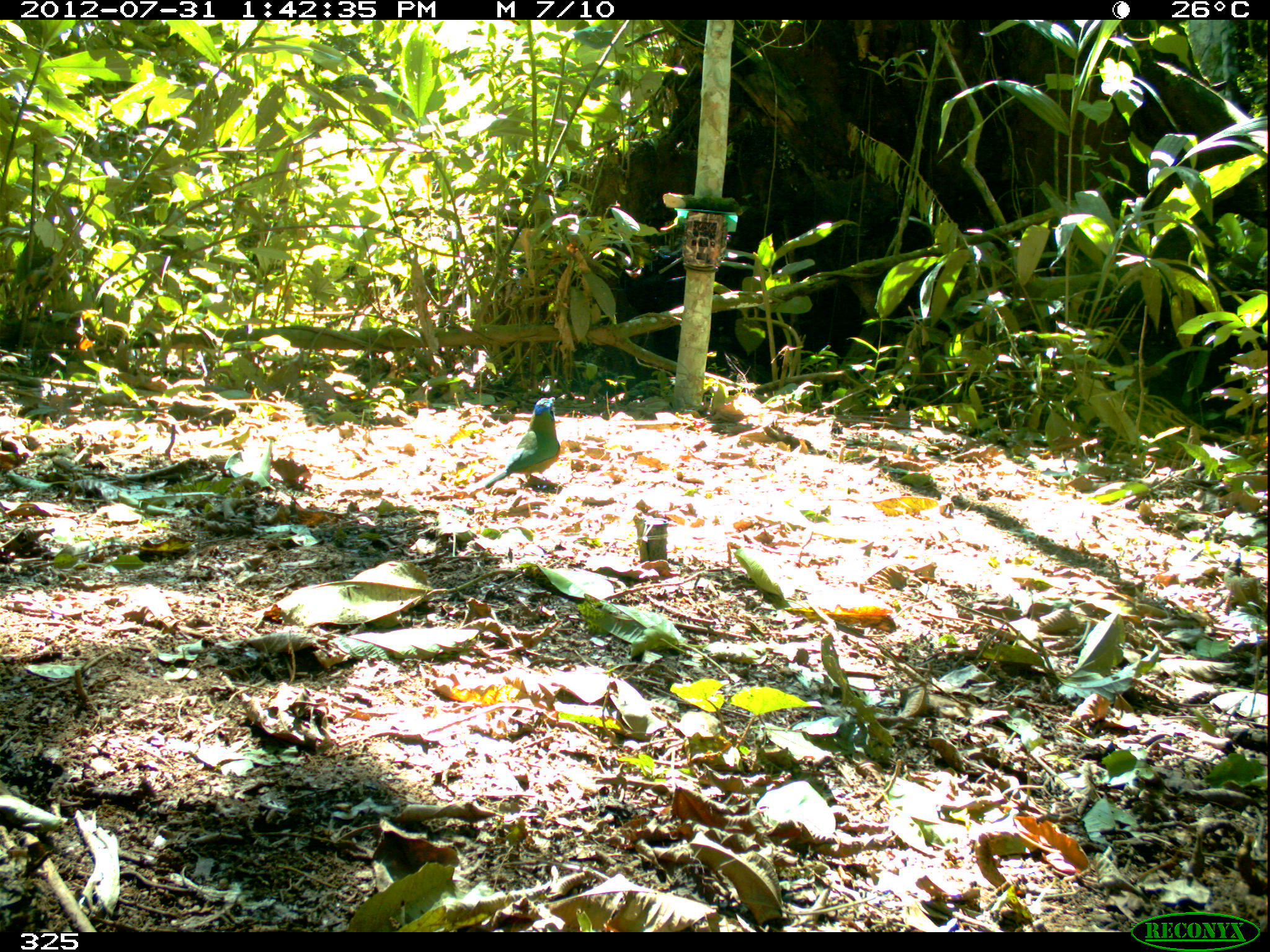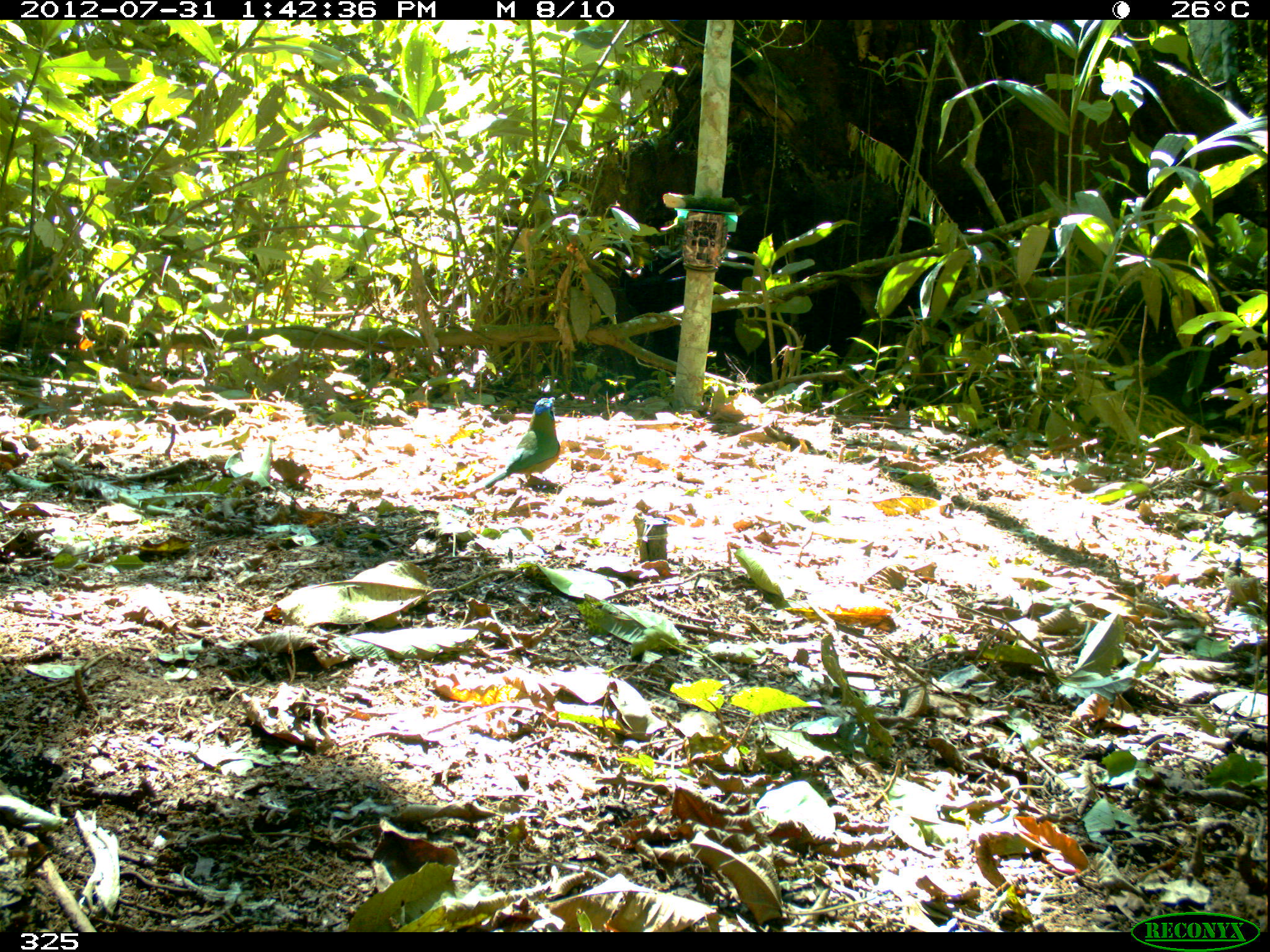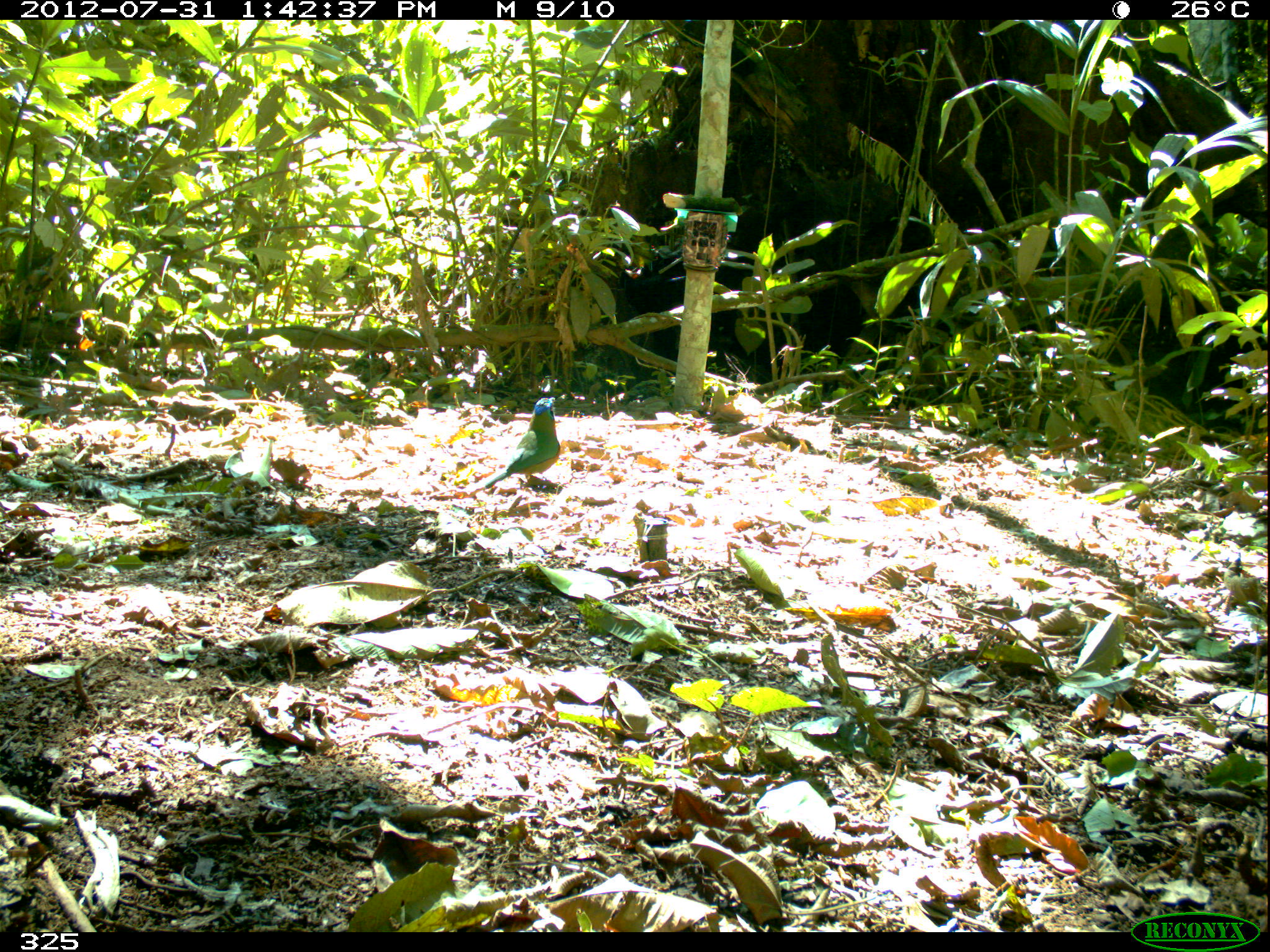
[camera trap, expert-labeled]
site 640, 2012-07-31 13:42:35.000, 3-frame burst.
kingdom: Animalia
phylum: Chordata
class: Aves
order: Coraciiformes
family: Momotidae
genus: Momotus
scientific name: Momotus momota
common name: amazonian motmot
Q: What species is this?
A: Momotus momota (amazonian motmot).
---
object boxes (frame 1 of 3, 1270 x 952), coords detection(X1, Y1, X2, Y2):
momotus momota: detection(484, 397, 560, 489)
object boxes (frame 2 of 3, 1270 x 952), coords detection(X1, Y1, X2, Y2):
momotus momota: detection(484, 396, 561, 490)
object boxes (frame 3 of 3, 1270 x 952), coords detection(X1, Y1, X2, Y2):
momotus momota: detection(484, 392, 562, 490)